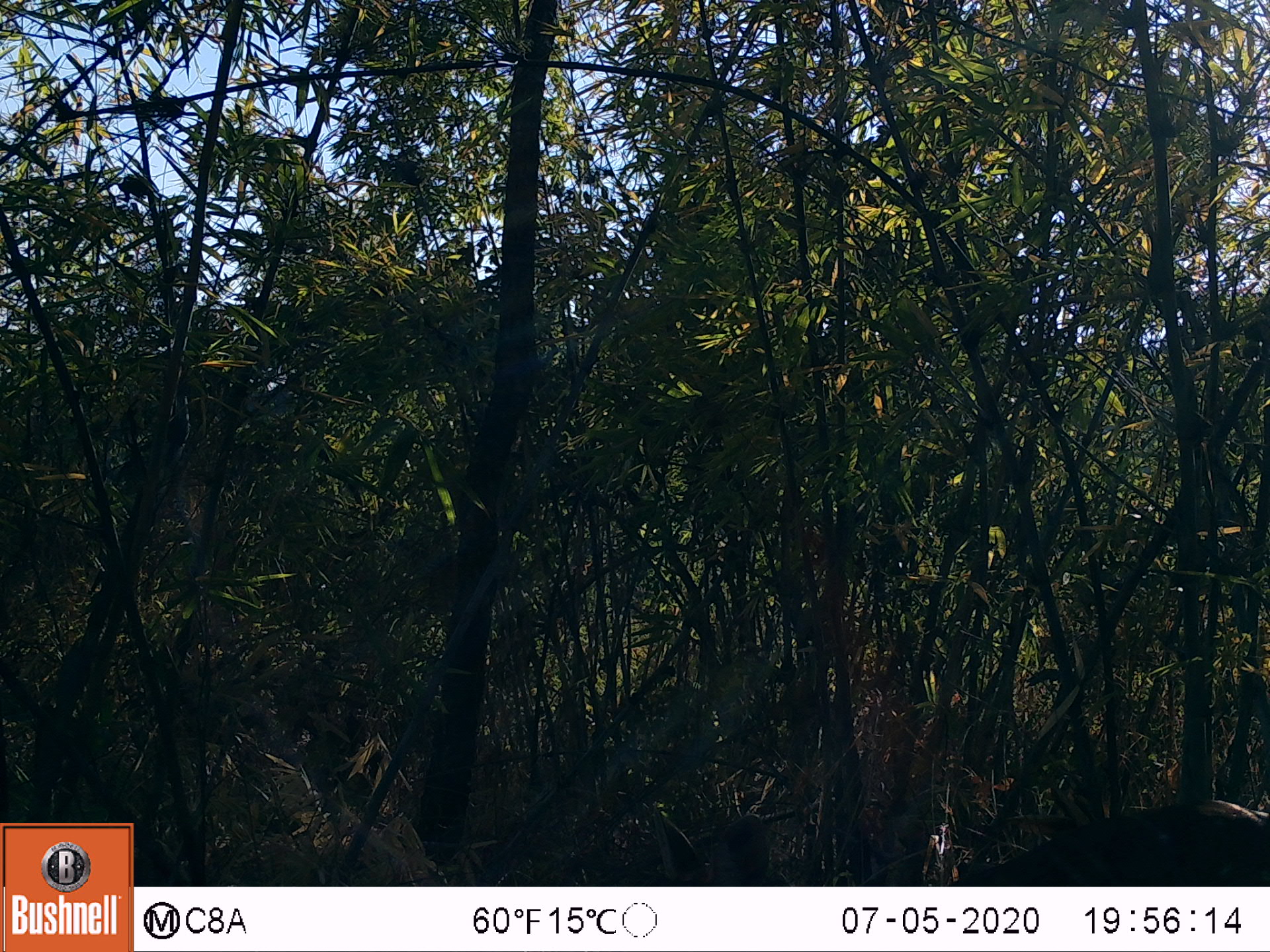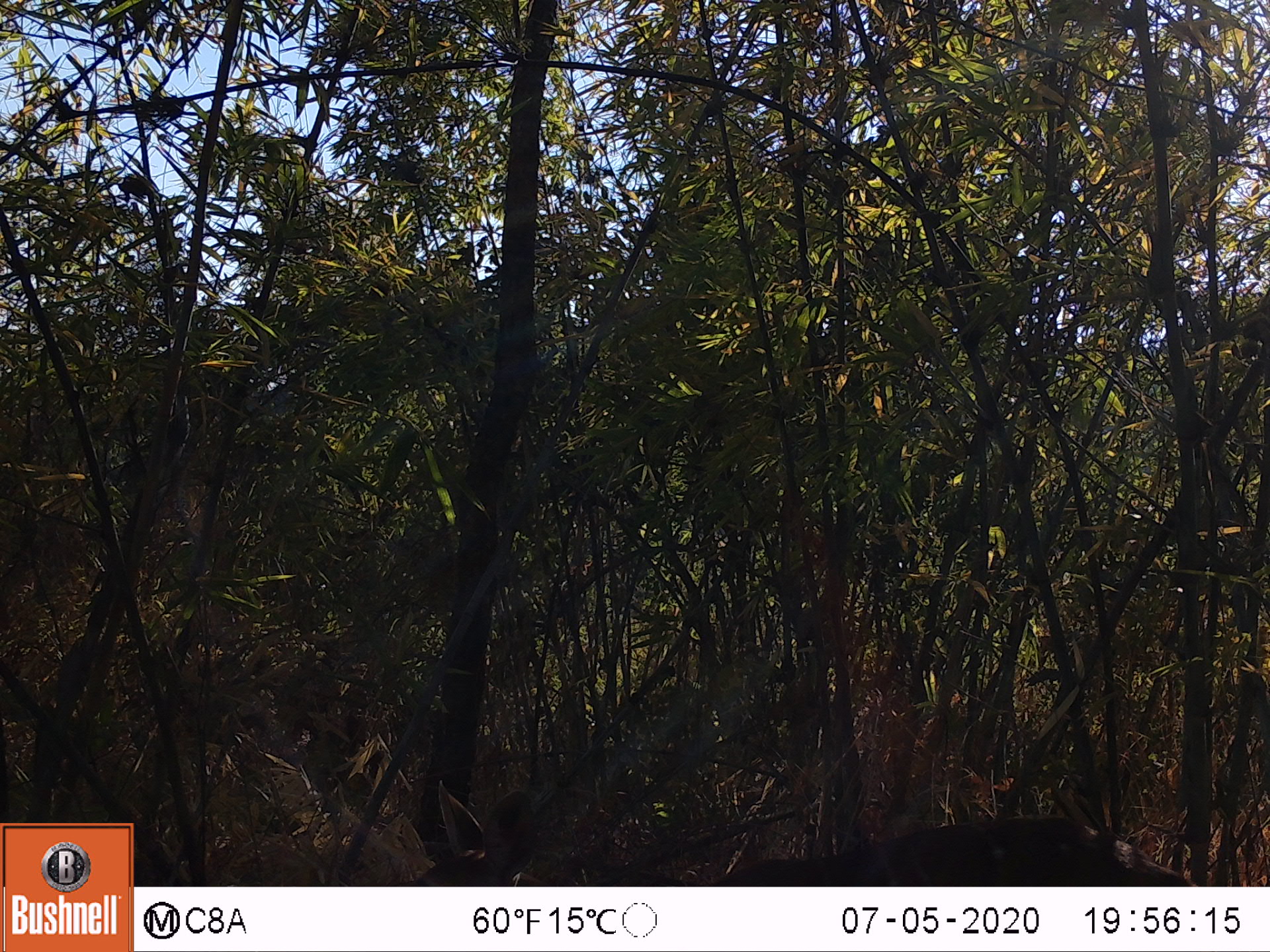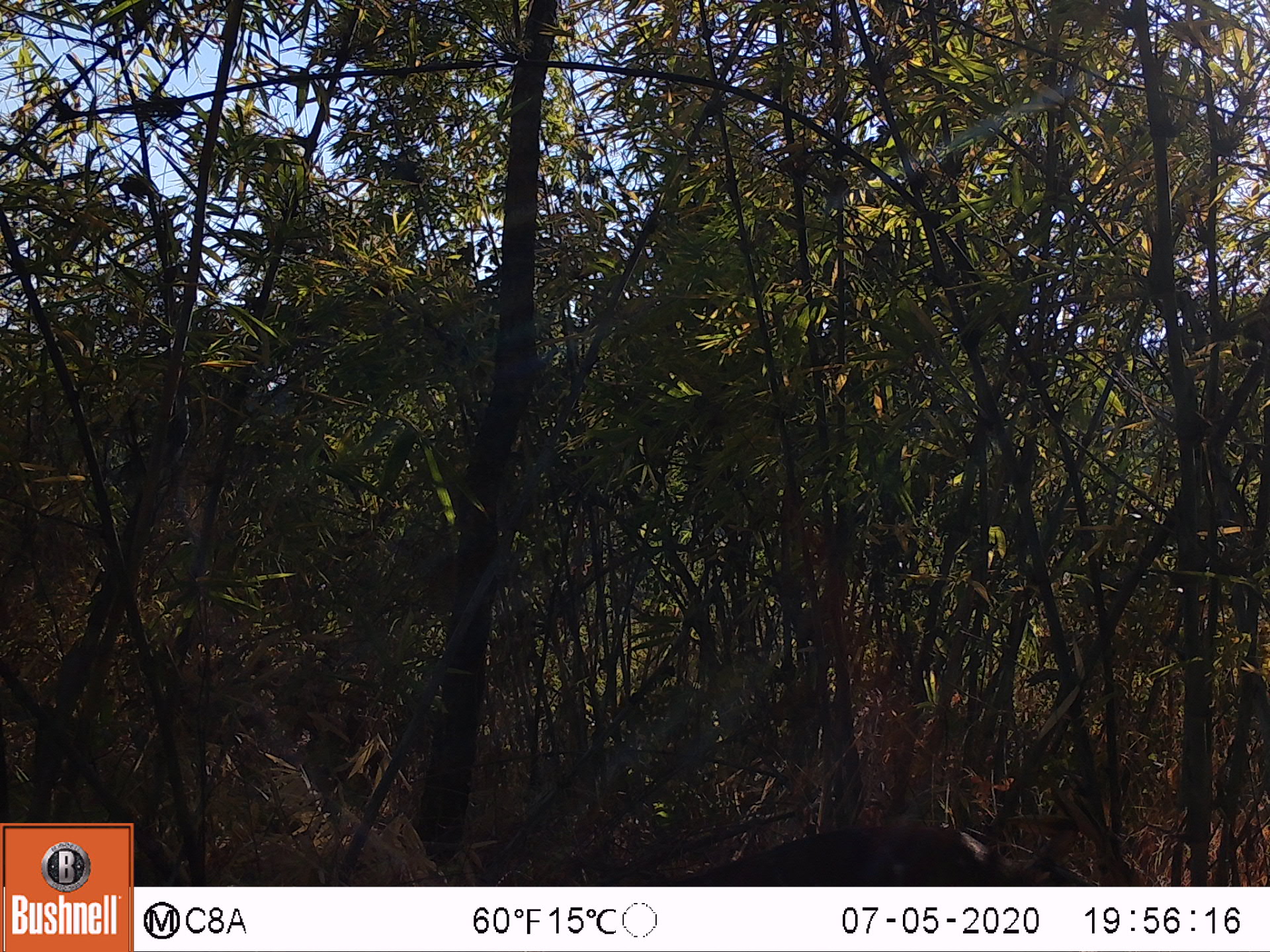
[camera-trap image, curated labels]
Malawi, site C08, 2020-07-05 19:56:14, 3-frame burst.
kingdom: Animalia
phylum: Chordata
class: Mammalia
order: Artiodactyla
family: Bovidae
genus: Tragelaphus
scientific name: Tragelaphus sylvaticus sylvaticus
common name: cape bushbuck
Cape bushbuck (Tragelaphus sylvaticus sylvaticus), count 1.